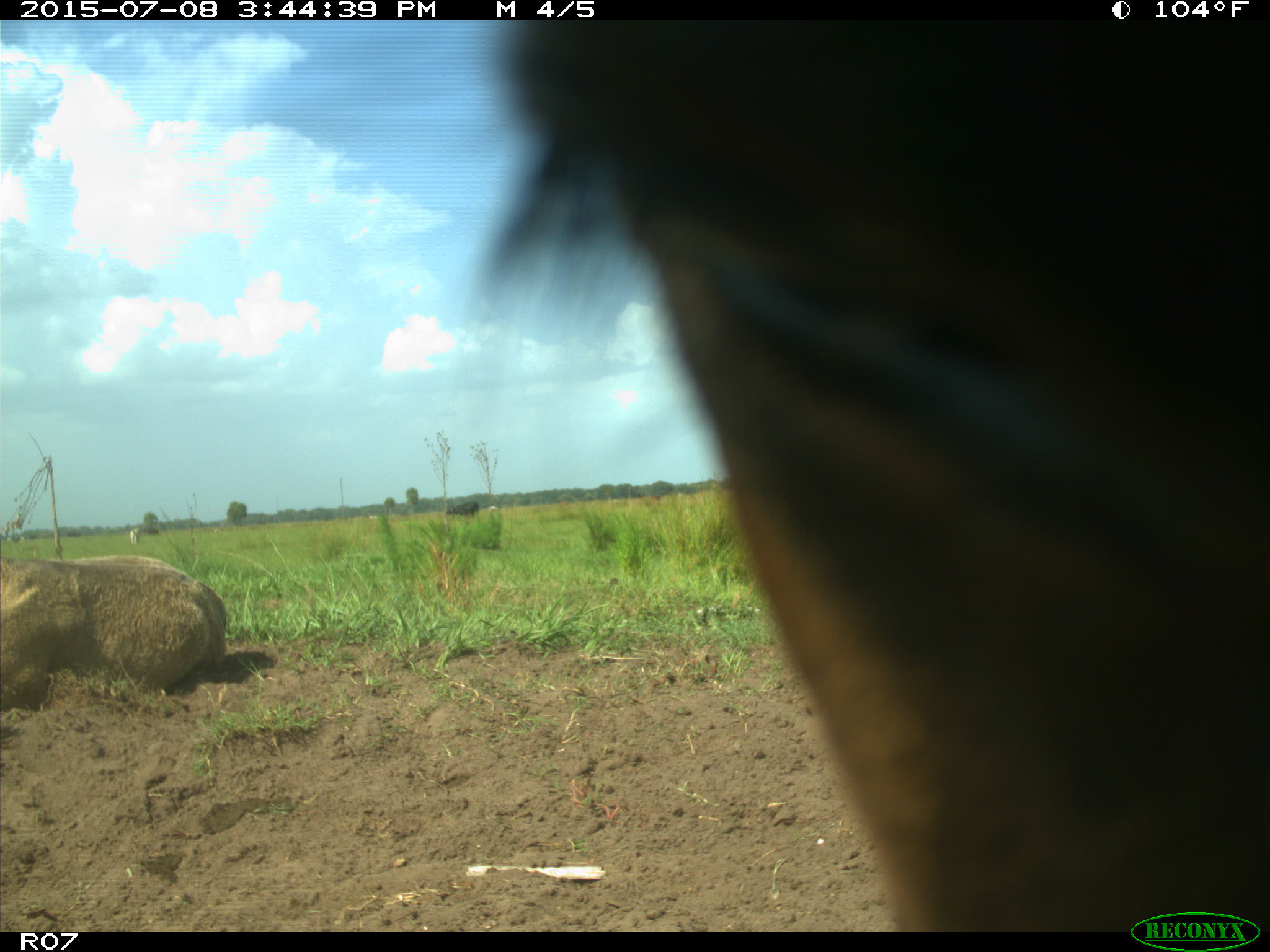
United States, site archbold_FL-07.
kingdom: Animalia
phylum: Chordata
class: Mammalia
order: Artiodactyla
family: Bovidae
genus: Bos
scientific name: Bos taurus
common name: domestic cow